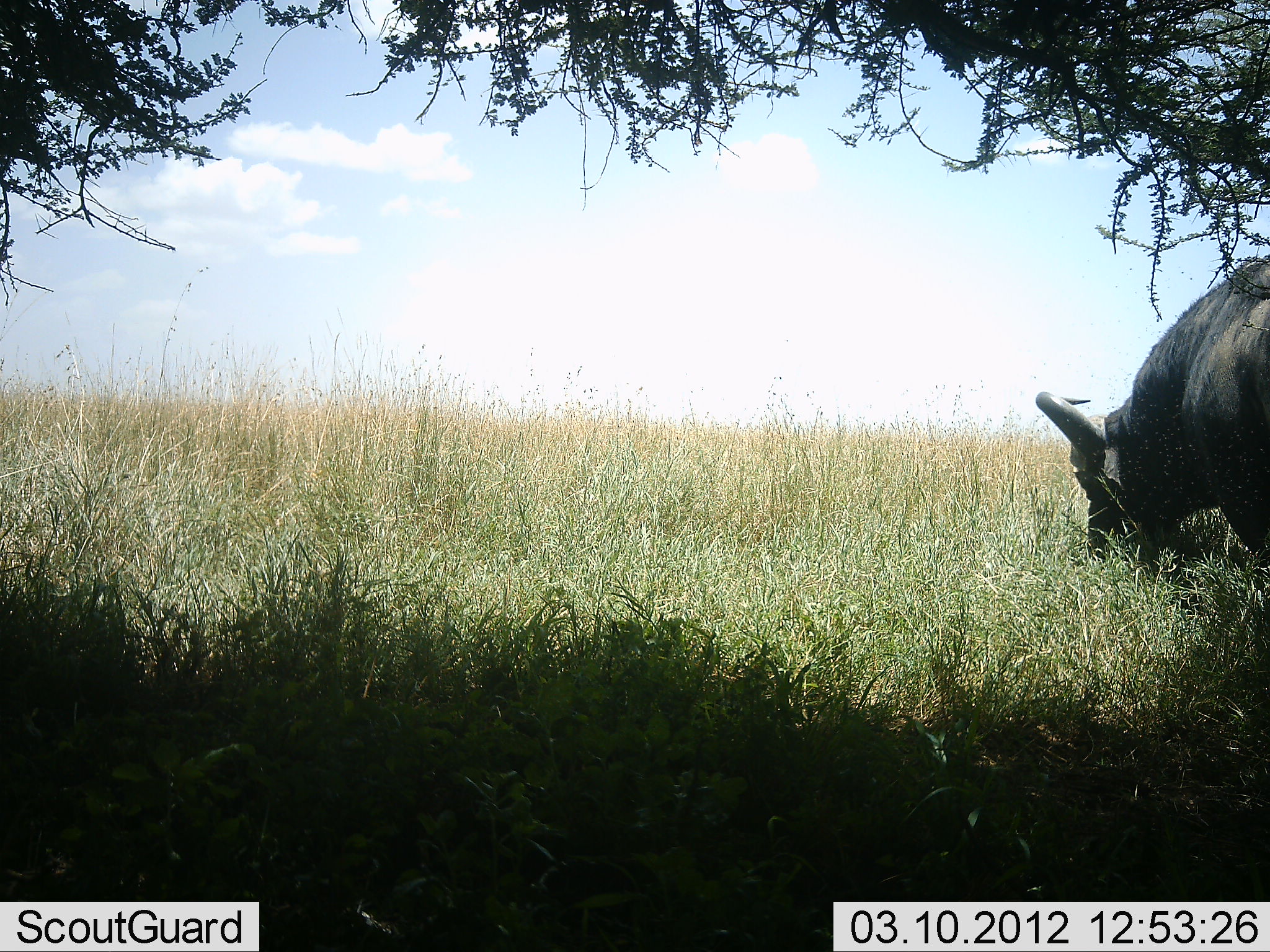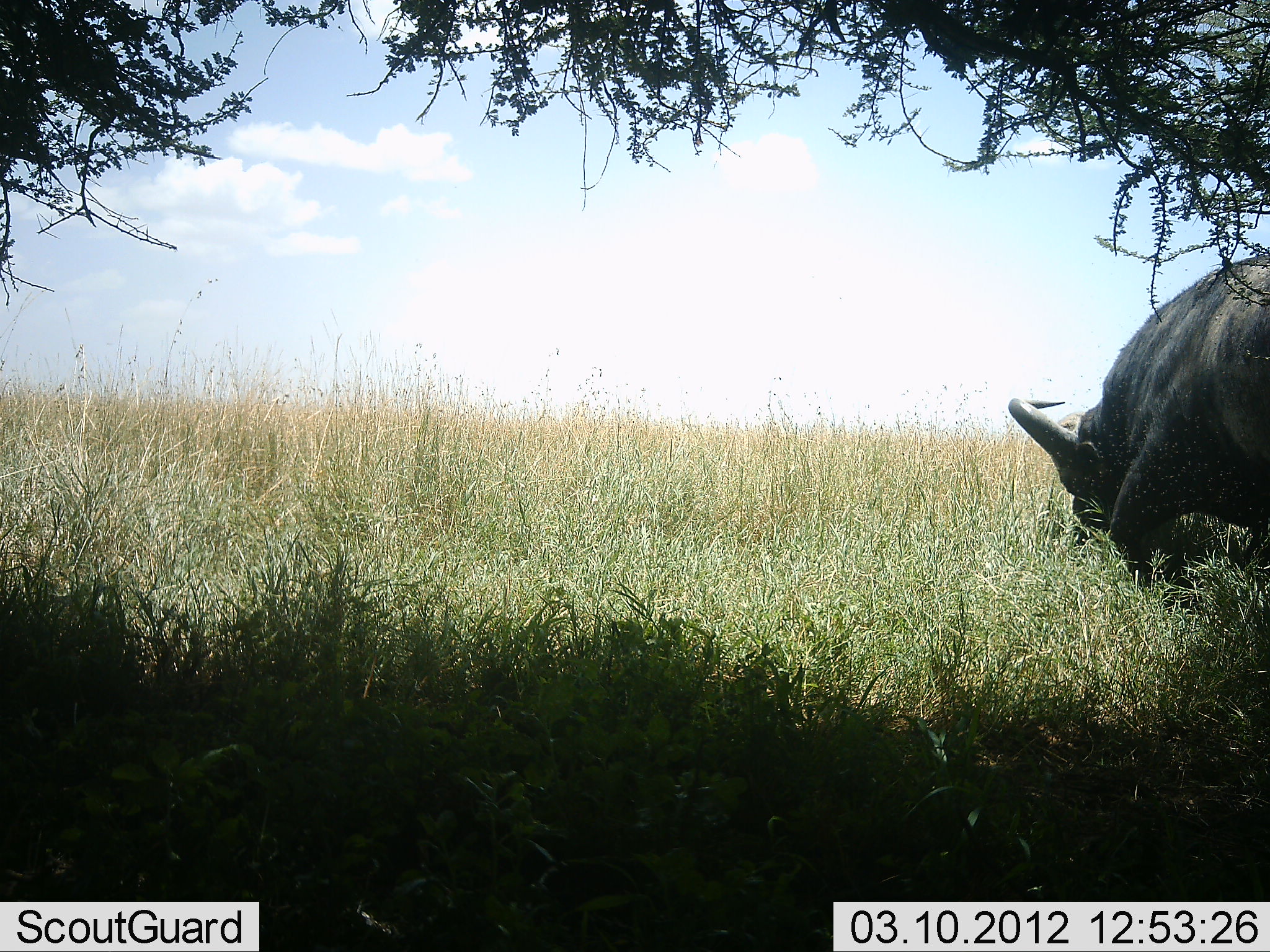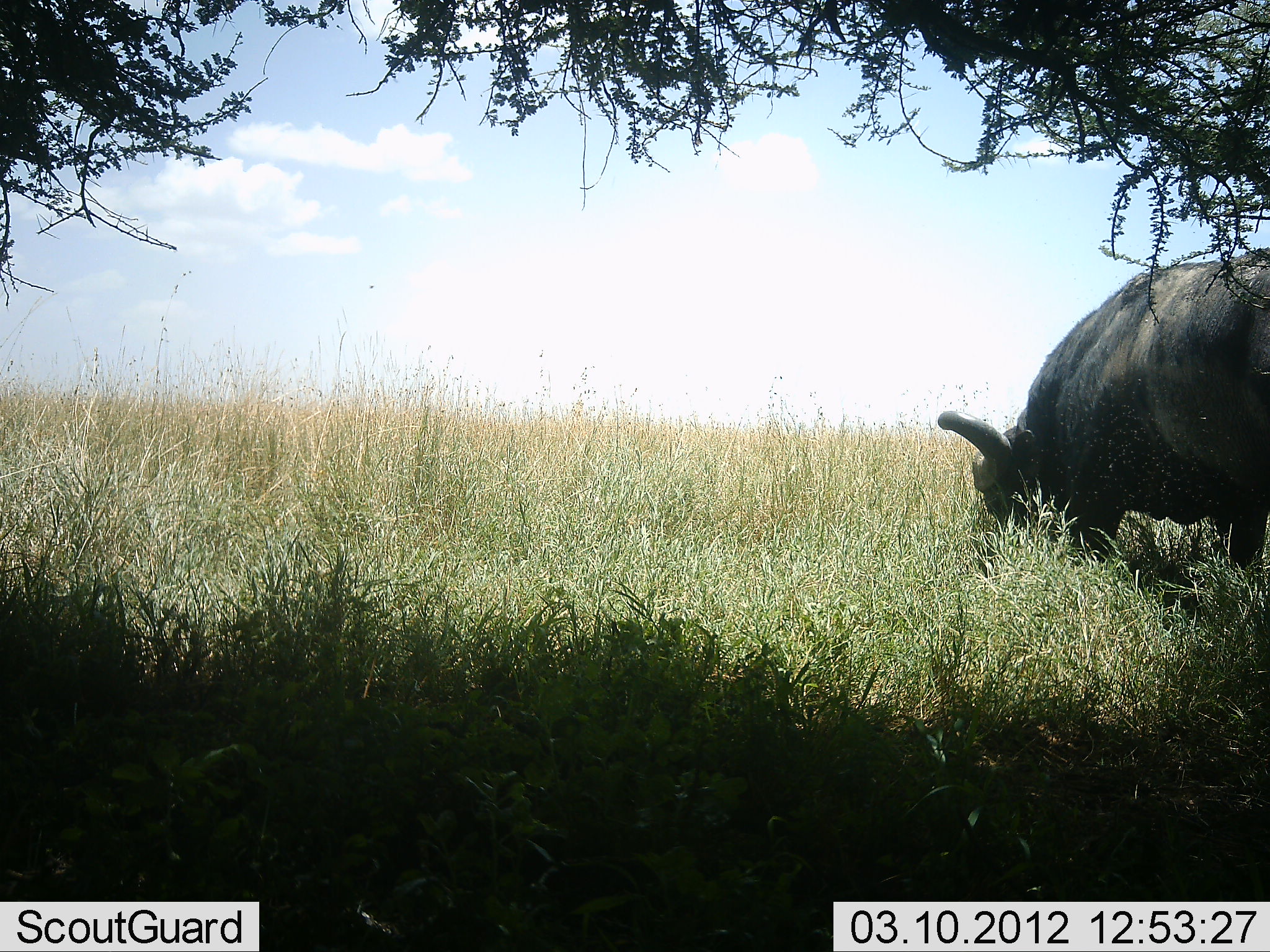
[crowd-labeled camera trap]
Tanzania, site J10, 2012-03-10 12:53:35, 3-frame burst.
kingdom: Animalia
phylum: Chordata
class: Mammalia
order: Artiodactyla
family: Bovidae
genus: Syncerus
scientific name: Syncerus caffer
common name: cape buffalo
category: buffalo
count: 1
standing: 18%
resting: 0%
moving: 29%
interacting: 0%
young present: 0%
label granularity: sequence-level